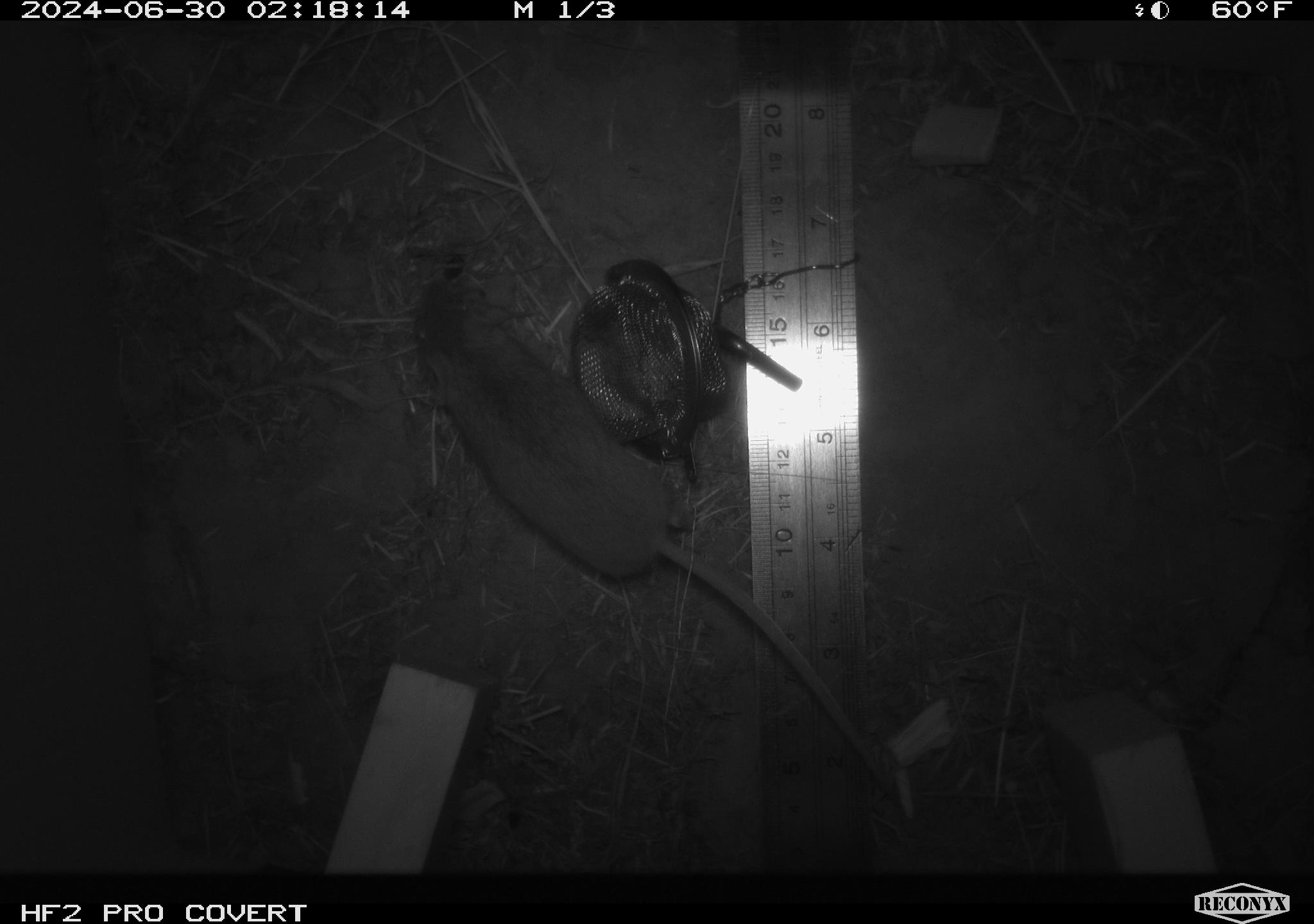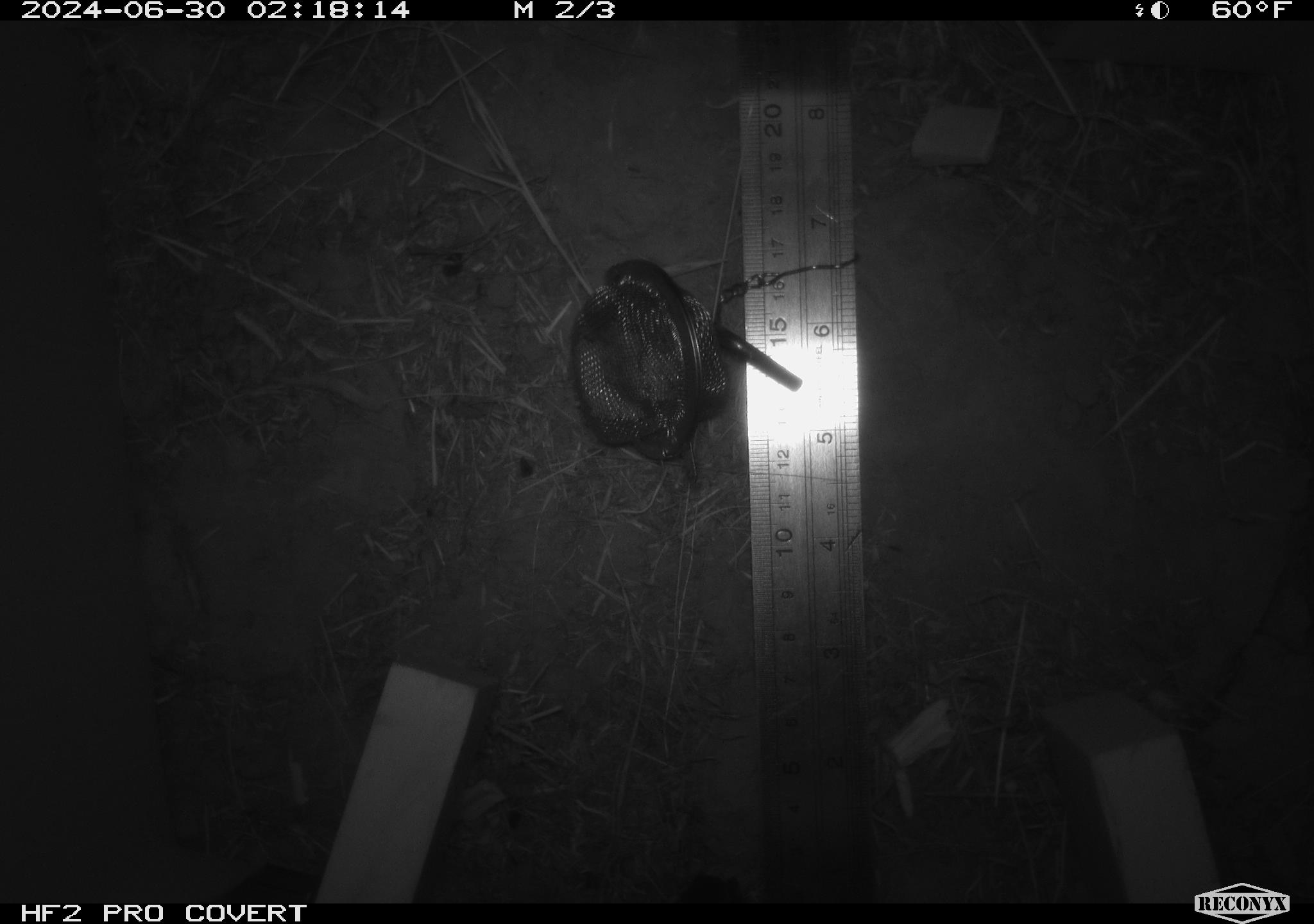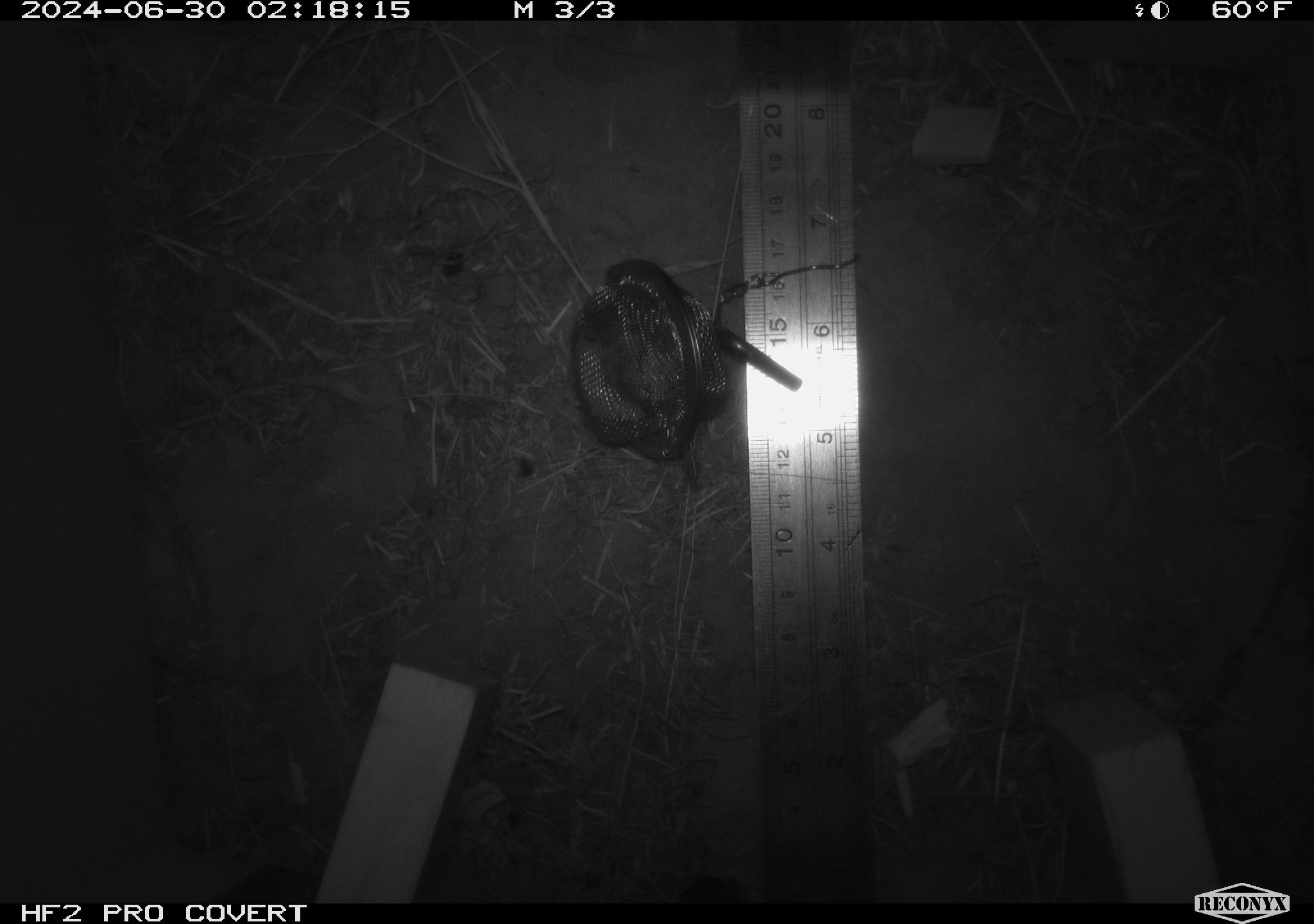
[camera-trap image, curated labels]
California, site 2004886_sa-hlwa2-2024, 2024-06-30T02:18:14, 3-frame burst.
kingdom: Animalia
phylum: Chordata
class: Mammalia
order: Rodentia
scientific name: Rodentia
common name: mouse species